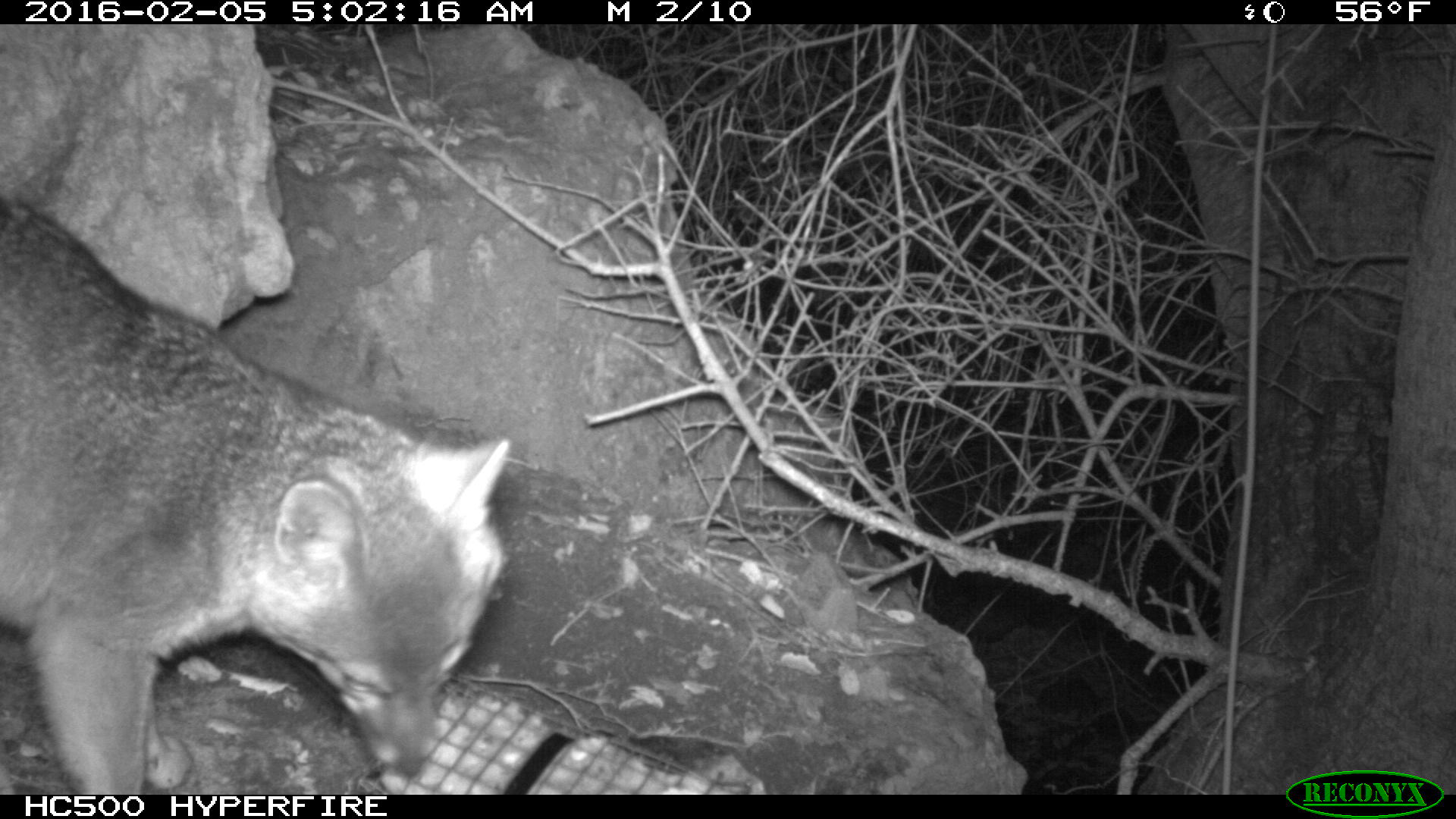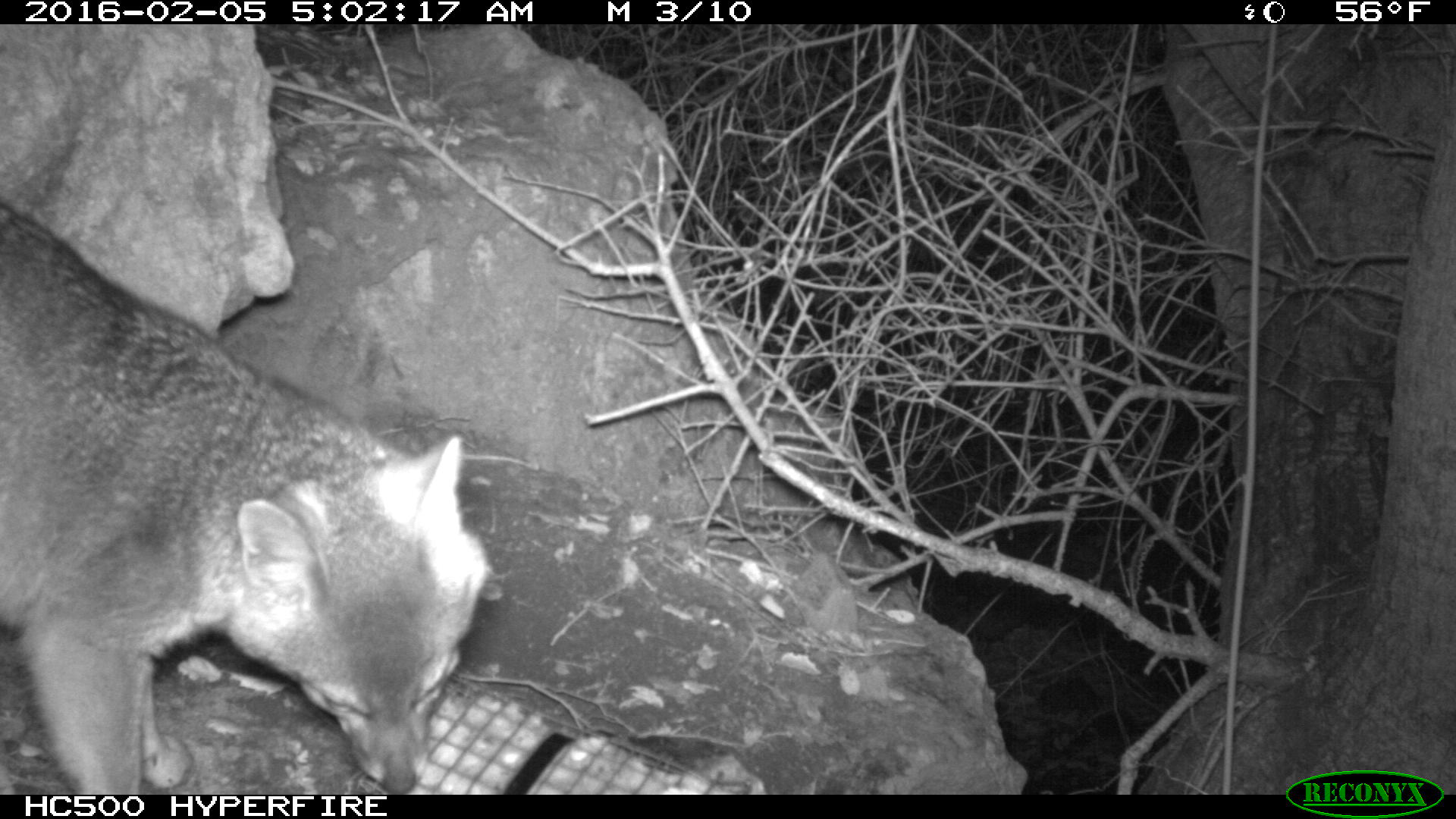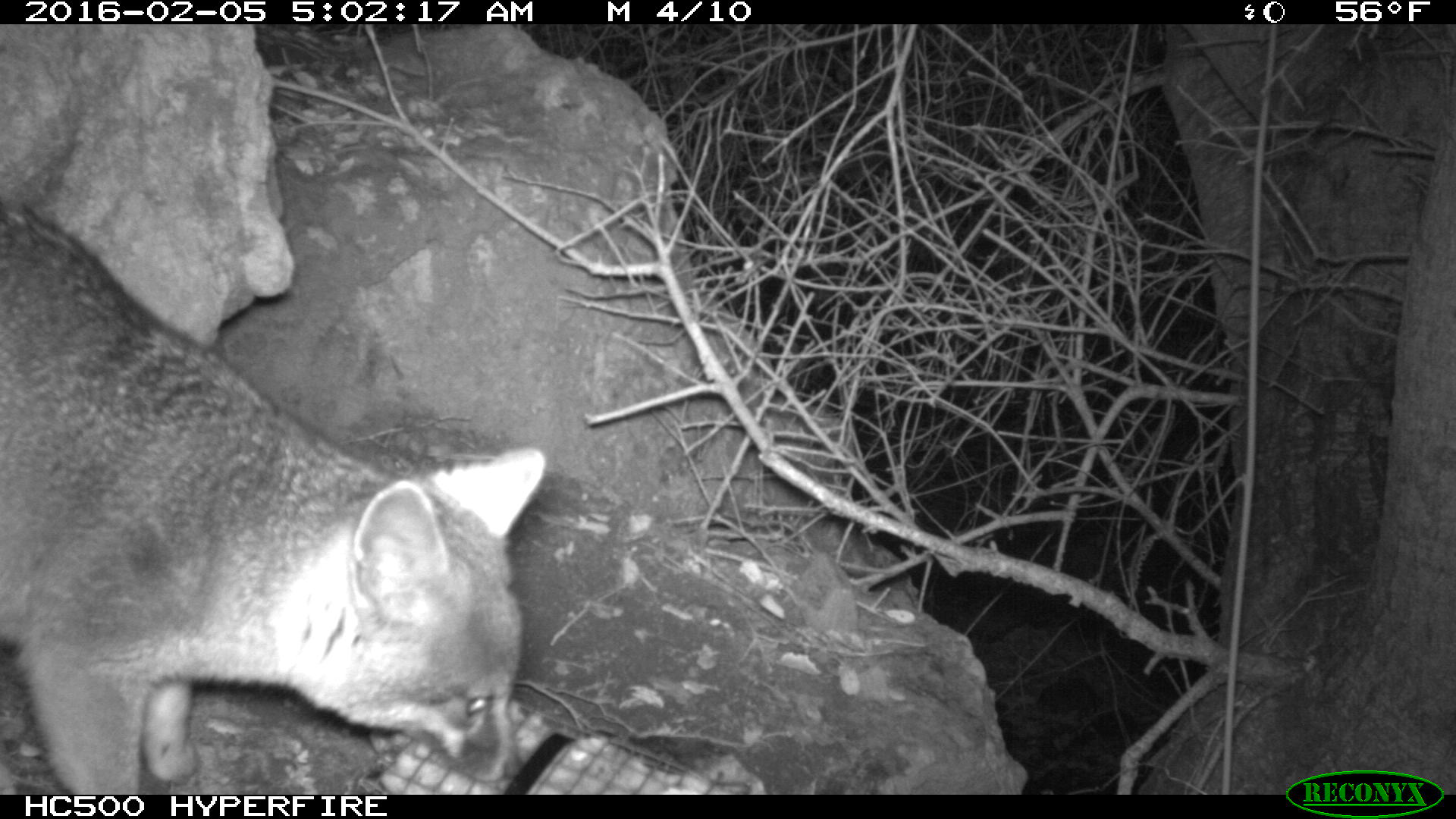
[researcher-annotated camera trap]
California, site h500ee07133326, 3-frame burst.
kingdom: Animalia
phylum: Chordata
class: Mammalia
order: Carnivora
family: Canidae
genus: Urocyon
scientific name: Urocyon littoralis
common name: island fox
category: fox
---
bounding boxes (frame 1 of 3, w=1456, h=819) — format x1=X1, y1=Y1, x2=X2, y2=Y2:
fox: x1=0, y1=193, x2=512, y2=795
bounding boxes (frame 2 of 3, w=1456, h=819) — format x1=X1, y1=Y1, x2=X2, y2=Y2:
fox: x1=0, y1=199, x2=489, y2=794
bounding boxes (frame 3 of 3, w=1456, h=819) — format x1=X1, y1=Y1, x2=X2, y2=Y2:
fox: x1=0, y1=206, x2=544, y2=794